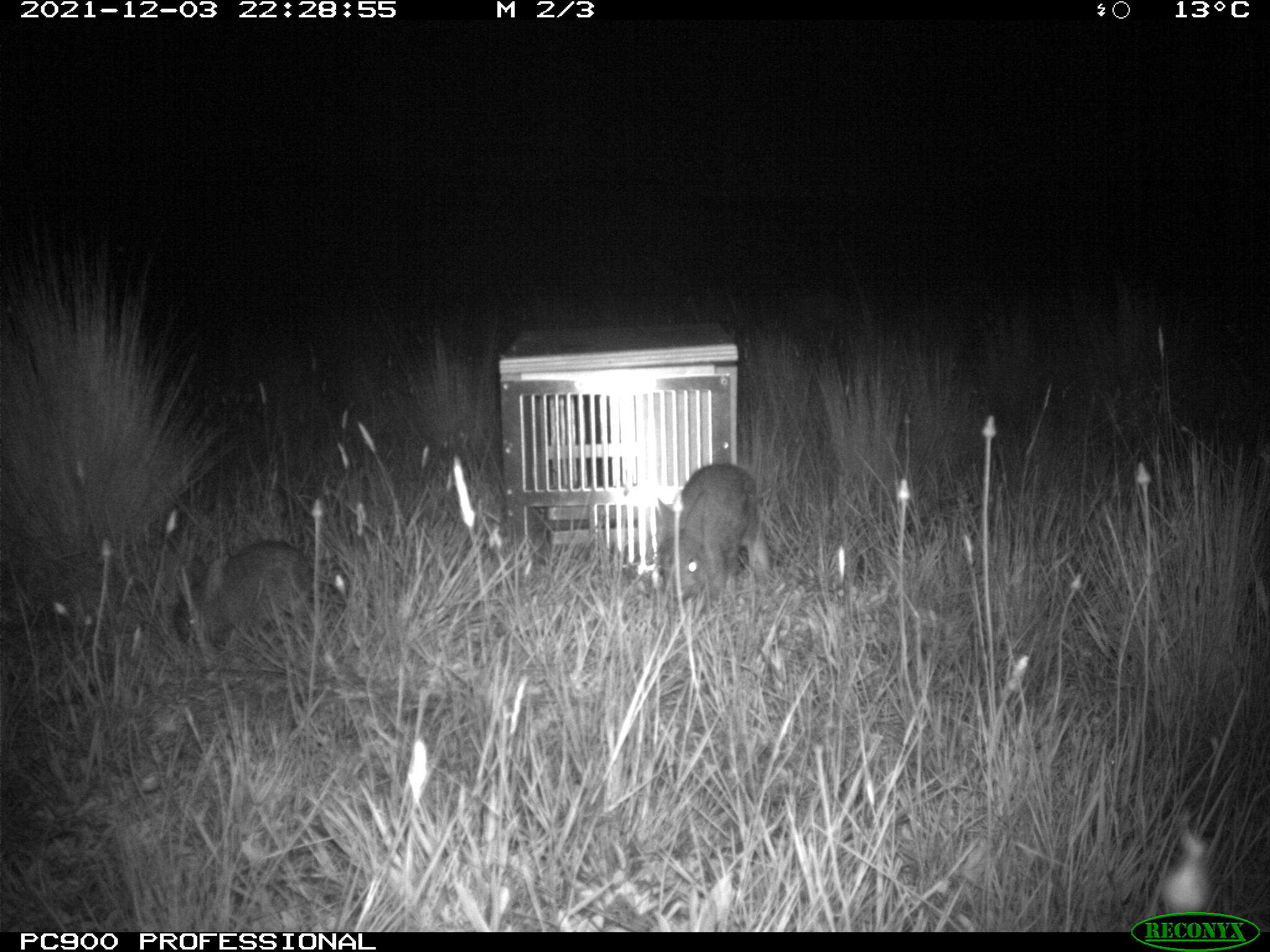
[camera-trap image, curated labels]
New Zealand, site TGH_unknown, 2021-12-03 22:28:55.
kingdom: Animalia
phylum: Chordata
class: Mammalia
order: Lagomorpha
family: Leporidae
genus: Oryctolagus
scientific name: Oryctolagus cuniculus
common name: european rabbit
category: rabbit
Rabbit (european rabbit) (Oryctolagus cuniculus).